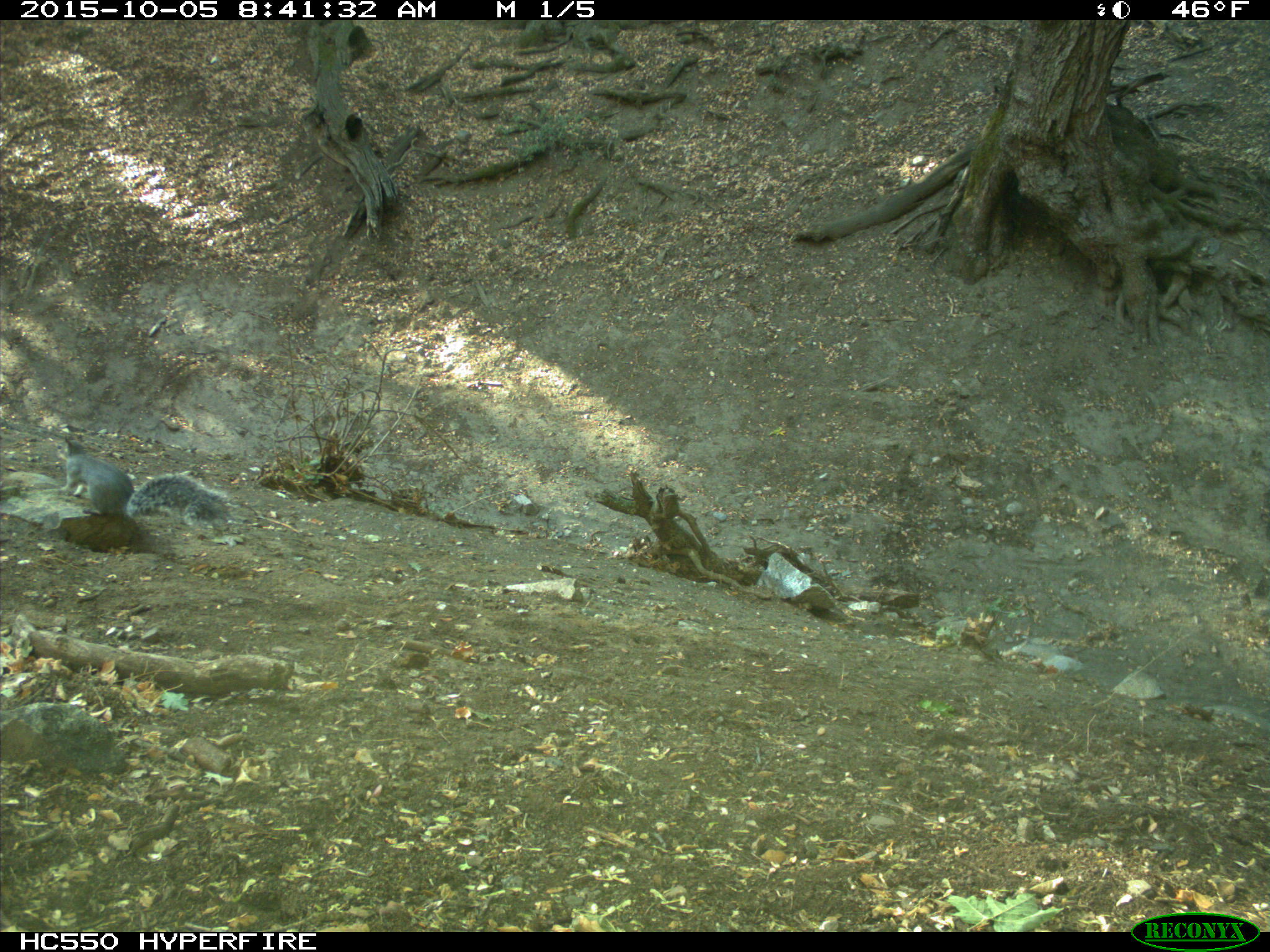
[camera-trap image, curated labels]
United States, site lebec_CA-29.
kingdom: Animalia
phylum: Chordata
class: Mammalia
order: Rodentia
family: Sciuridae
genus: Sciurus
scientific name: Sciurus carolinensis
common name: eastern gray squirrel